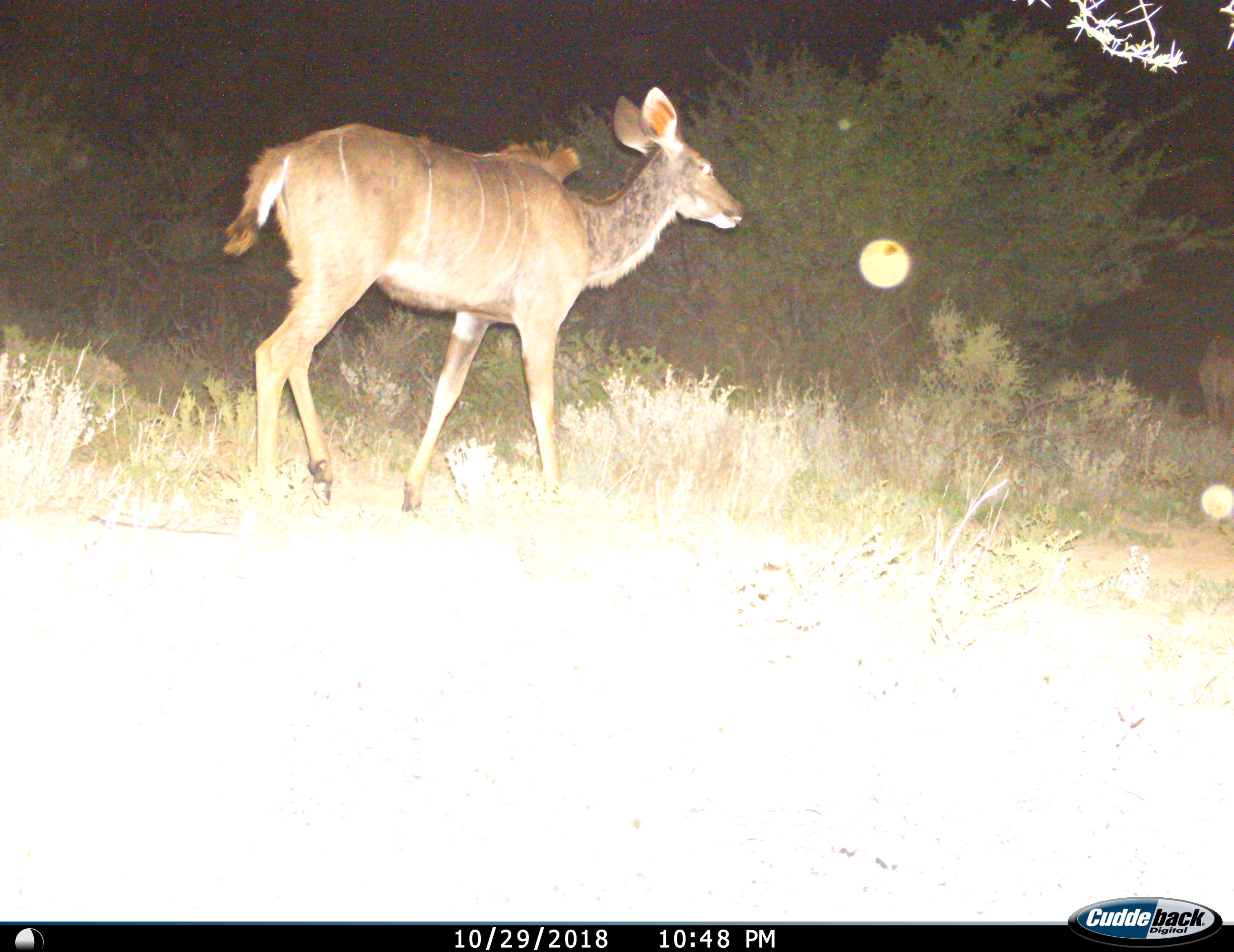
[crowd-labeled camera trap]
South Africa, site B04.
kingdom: Animalia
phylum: Chordata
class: Mammalia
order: Artiodactyla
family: Bovidae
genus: Tragelaphus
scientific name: Tragelaphus strepsiceros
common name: greater kudu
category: kudu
Kudu (greater kudu) (Tragelaphus strepsiceros), count 1. Behavior (volunteer vote fractions): standing 44%, resting 0%, moving 56%, interacting 0%. Young present (vote fraction): 0%. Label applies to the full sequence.